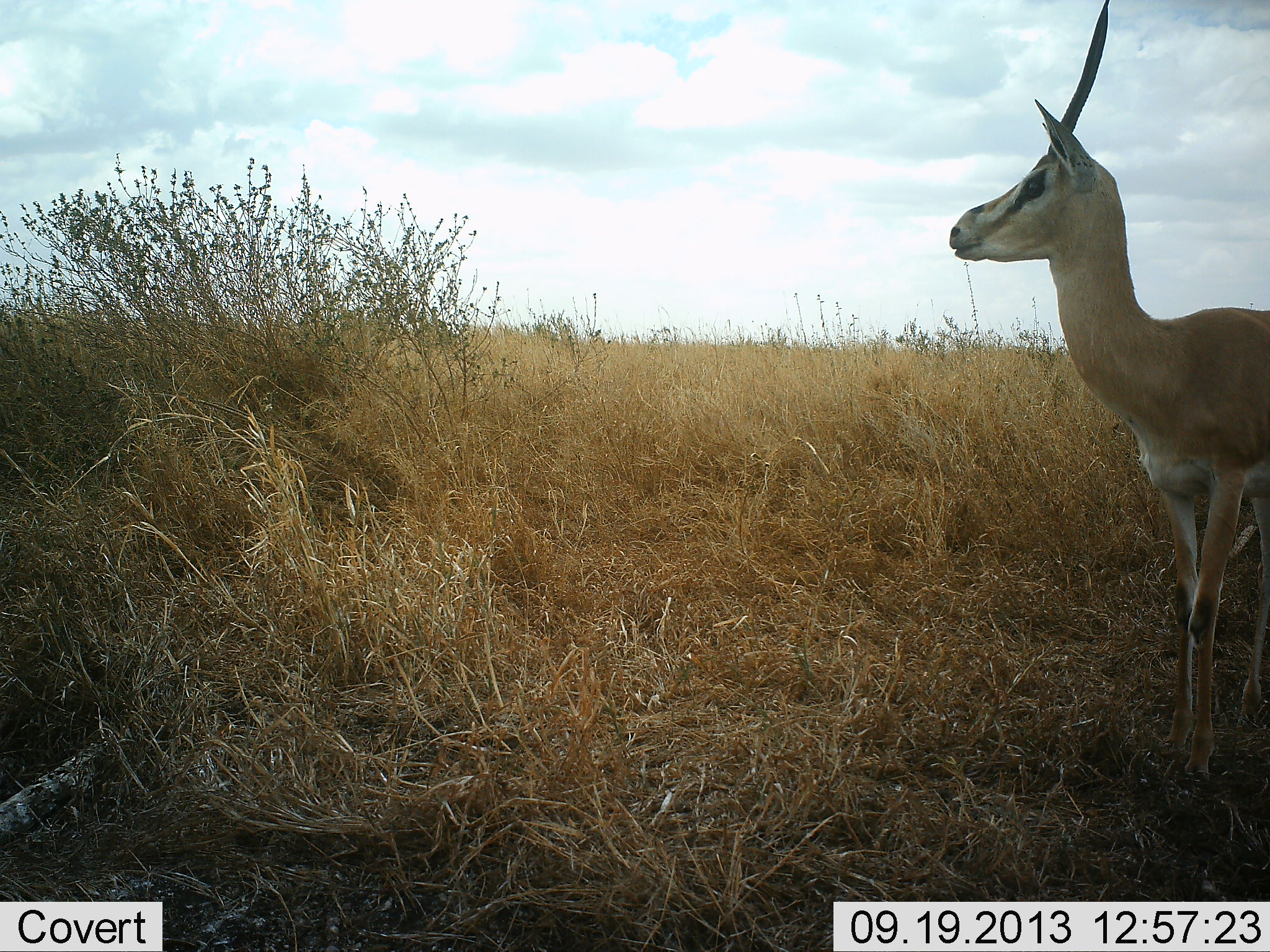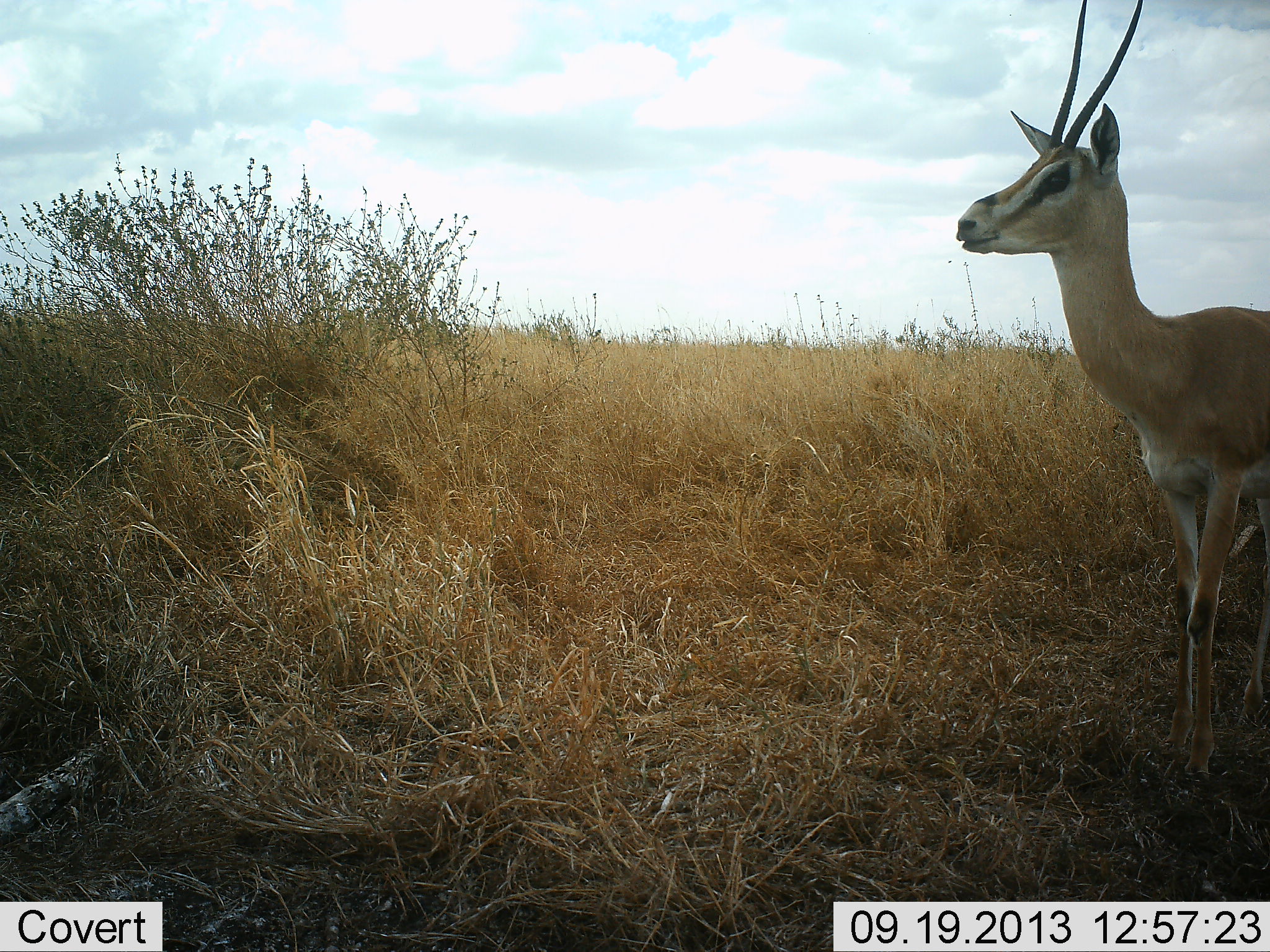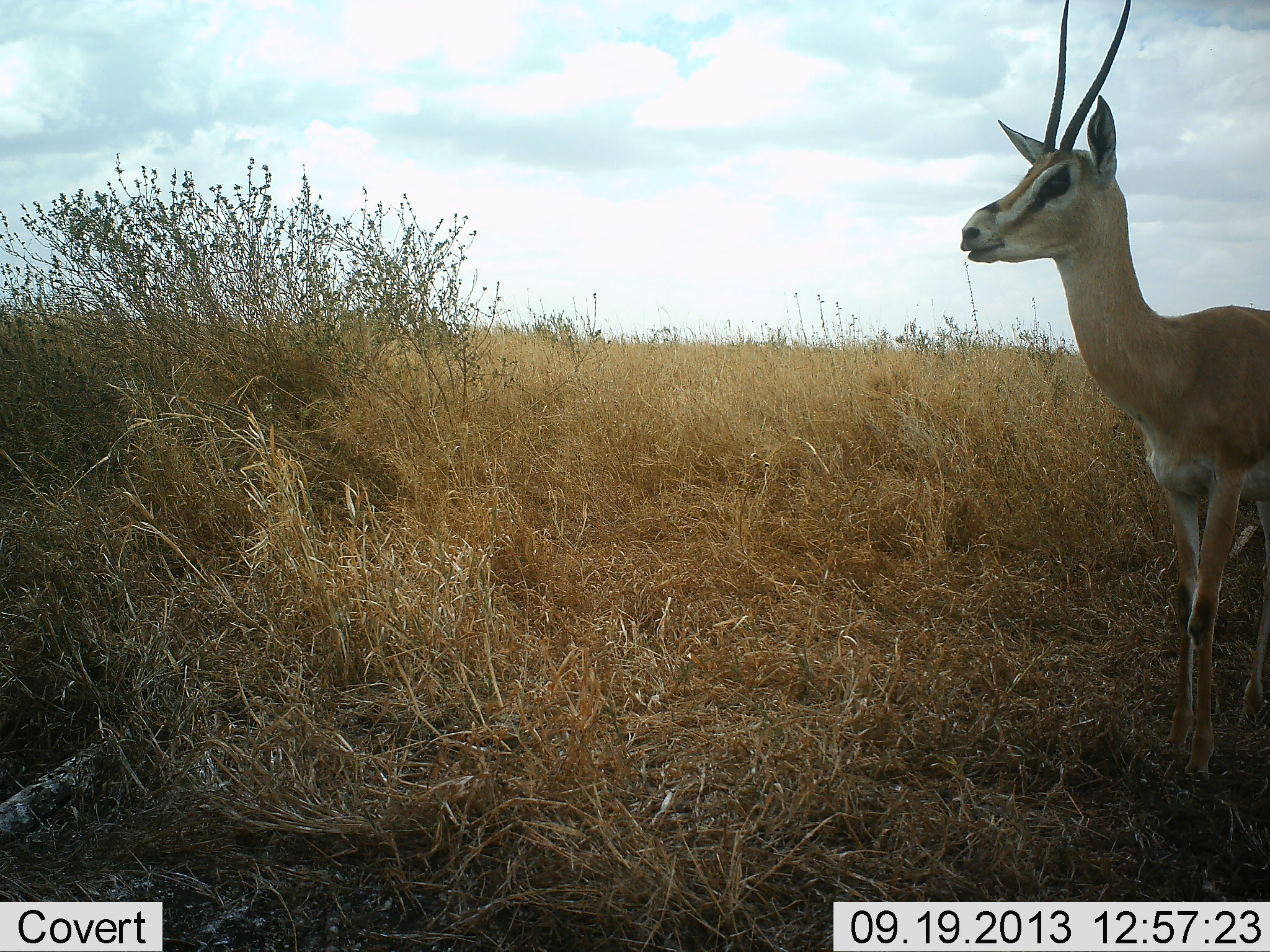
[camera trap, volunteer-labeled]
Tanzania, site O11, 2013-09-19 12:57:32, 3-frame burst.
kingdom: Animalia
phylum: Chordata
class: Mammalia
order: Artiodactyla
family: Bovidae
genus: Nanger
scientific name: Nanger granti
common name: grant's gazelle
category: gazellegrants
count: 1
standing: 97%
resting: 3%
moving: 3%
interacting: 0%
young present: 0%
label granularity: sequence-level